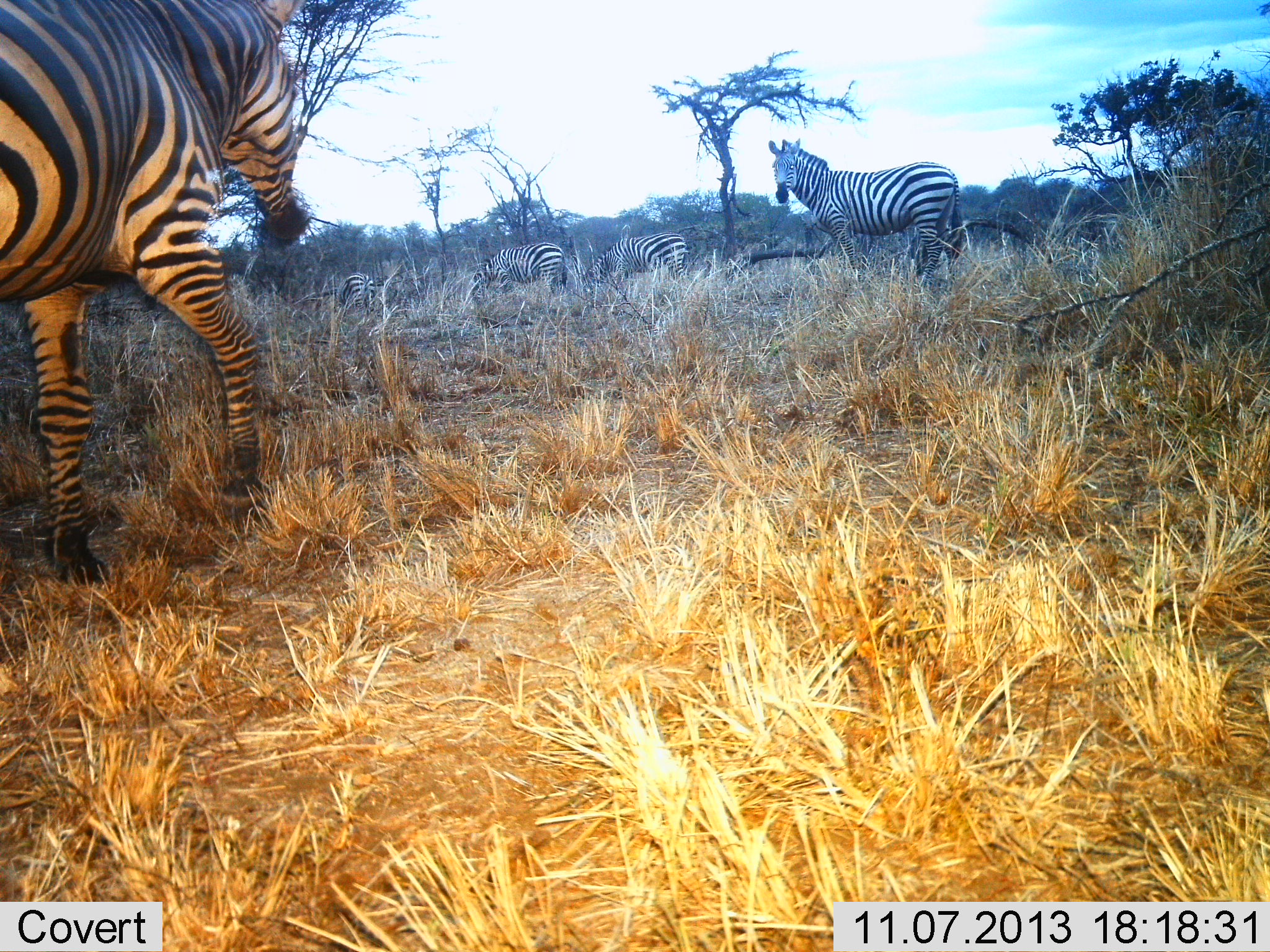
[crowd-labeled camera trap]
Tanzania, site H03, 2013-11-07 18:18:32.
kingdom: Animalia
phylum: Chordata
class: Mammalia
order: Perissodactyla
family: Equidae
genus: Equus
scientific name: Equus quagga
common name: plains zebra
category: zebra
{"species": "zebra (plains zebra) (Equus quagga)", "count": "5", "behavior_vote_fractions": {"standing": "60%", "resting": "20%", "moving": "70%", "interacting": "0%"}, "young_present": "0%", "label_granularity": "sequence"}